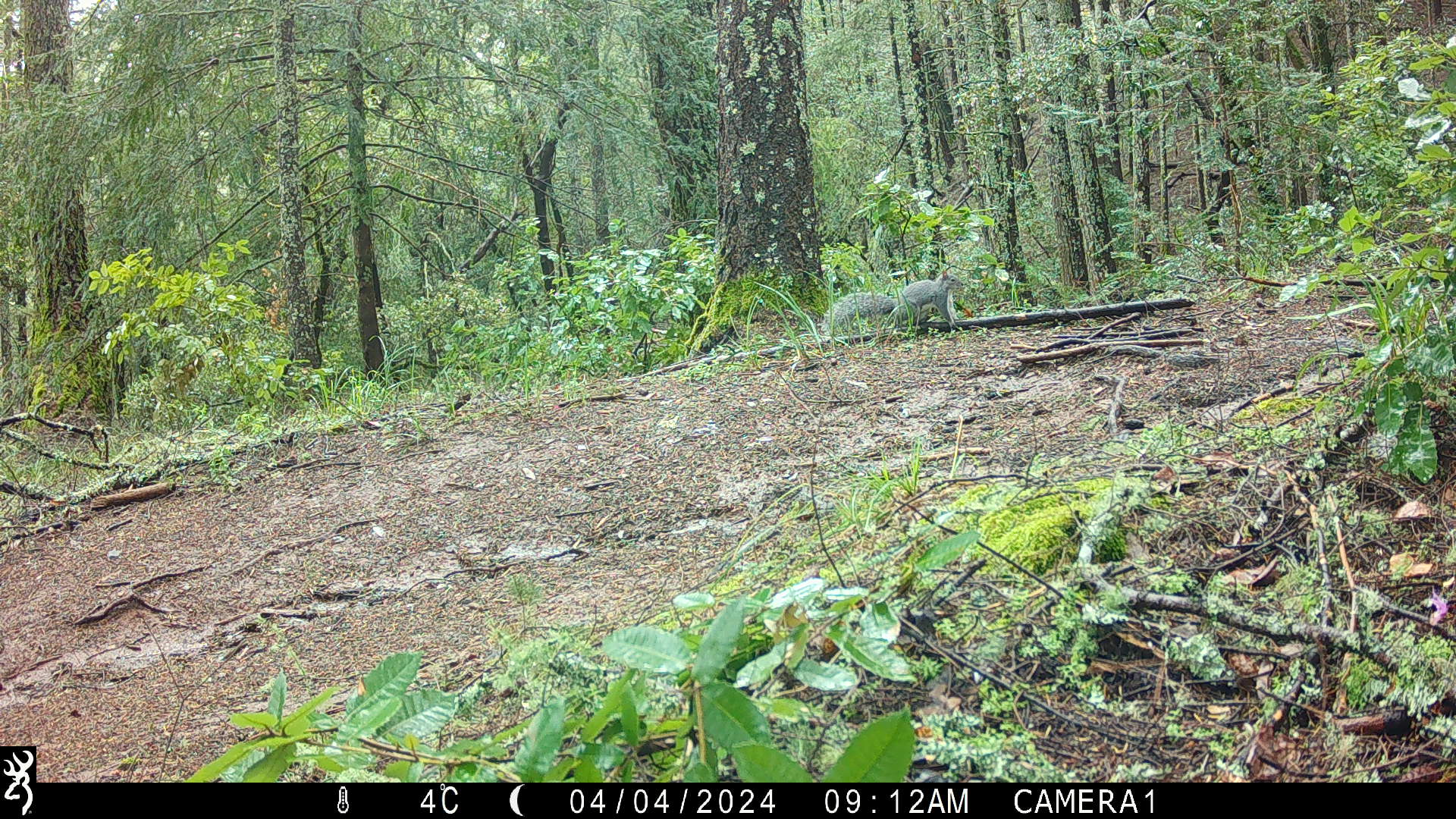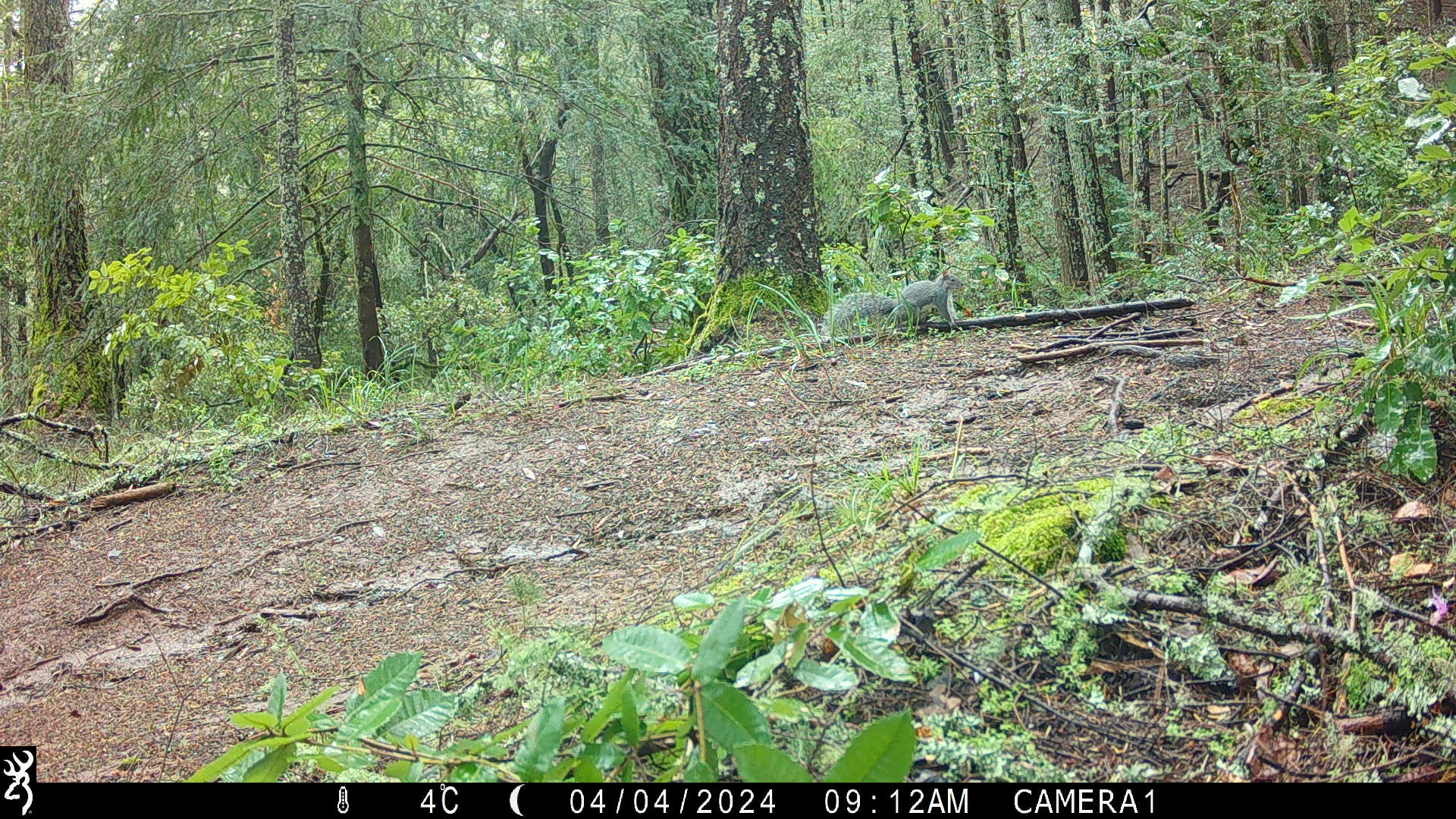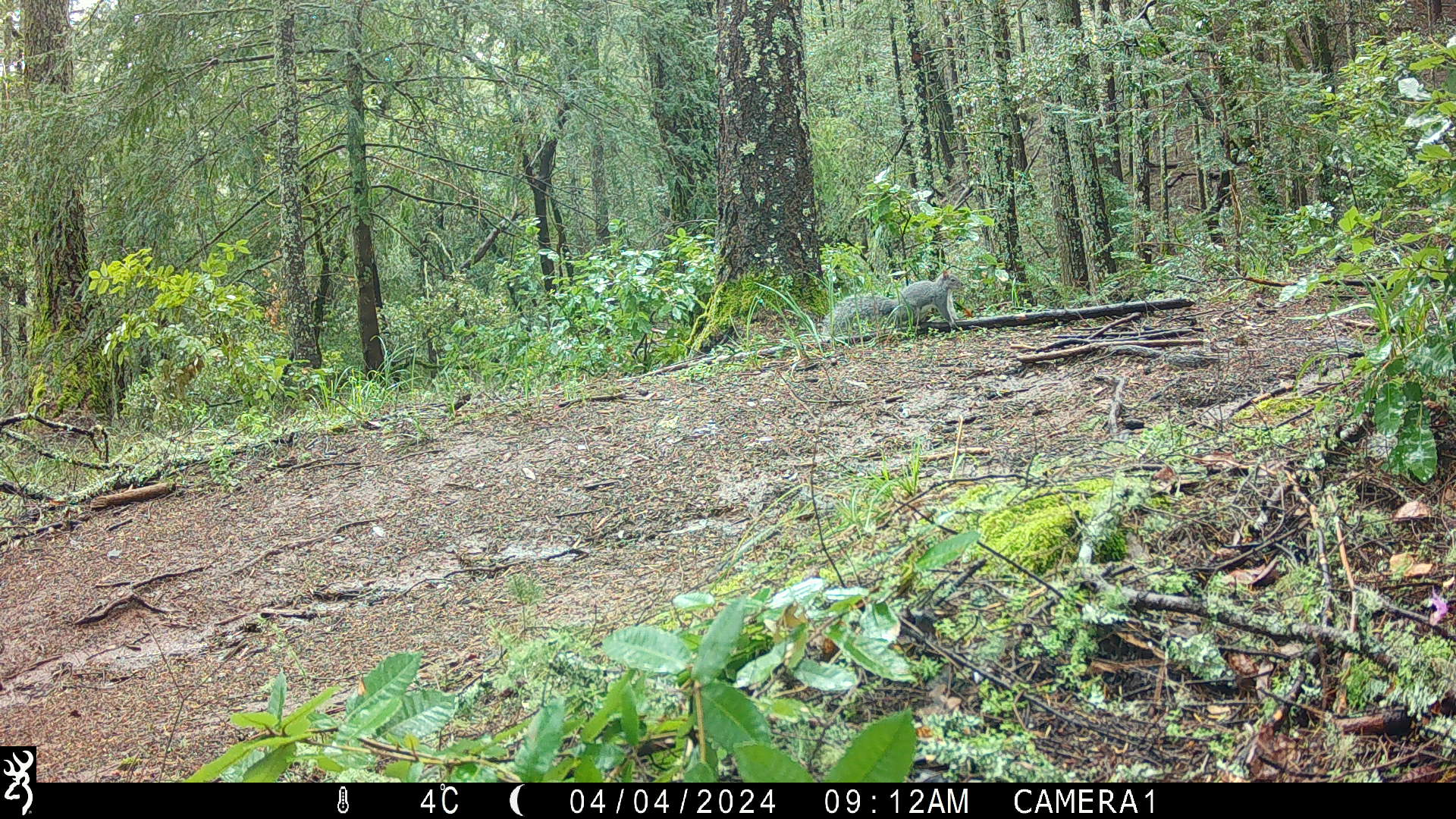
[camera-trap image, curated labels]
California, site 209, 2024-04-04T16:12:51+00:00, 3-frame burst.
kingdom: Animalia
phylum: Chordata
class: Mammalia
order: Rodentia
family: Sciuridae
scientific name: Sciuridae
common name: squirrel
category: unknown squirrel